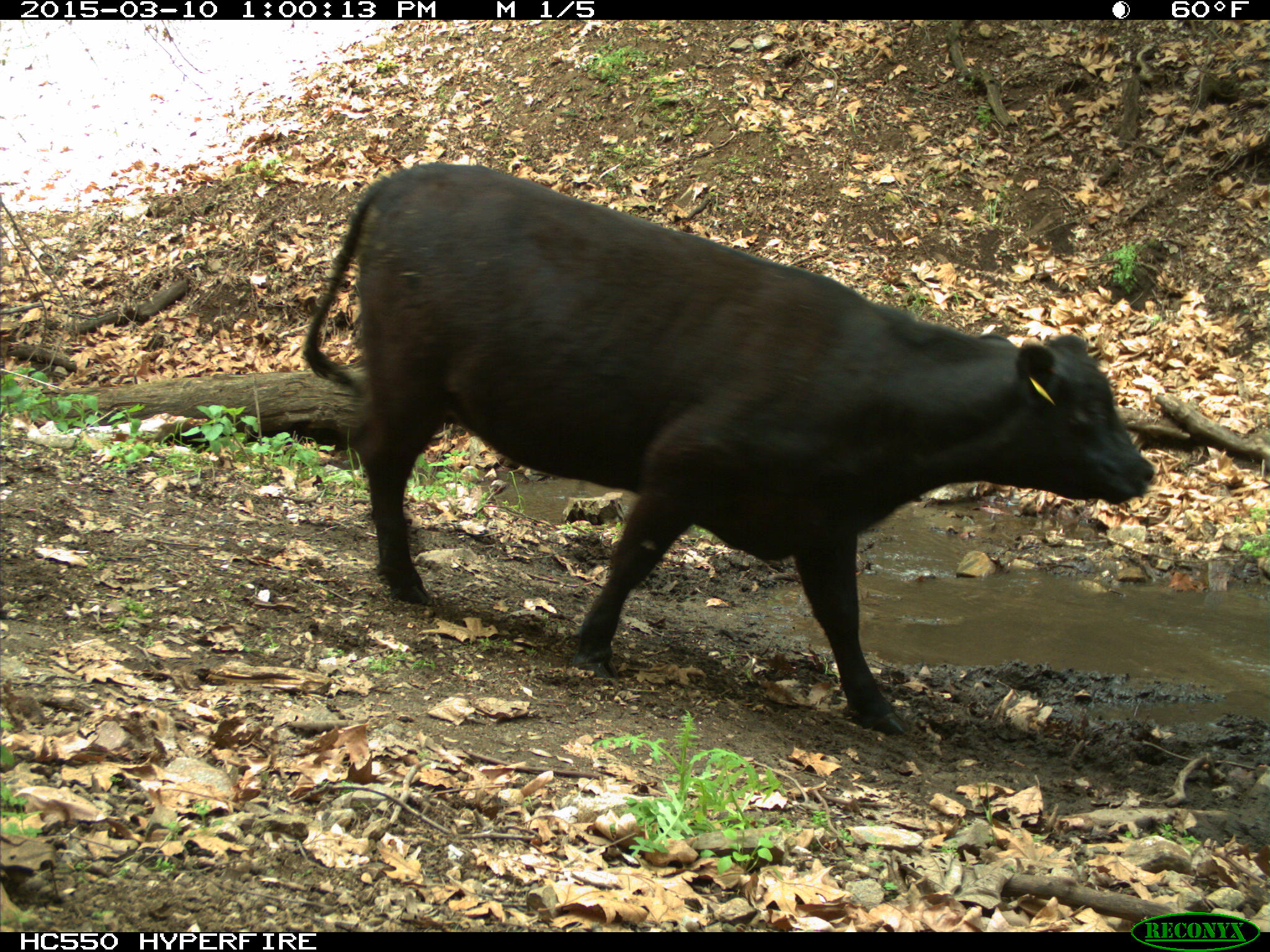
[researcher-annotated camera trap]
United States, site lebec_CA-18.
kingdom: Animalia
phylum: Chordata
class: Mammalia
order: Artiodactyla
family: Bovidae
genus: Bos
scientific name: Bos taurus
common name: domestic cow